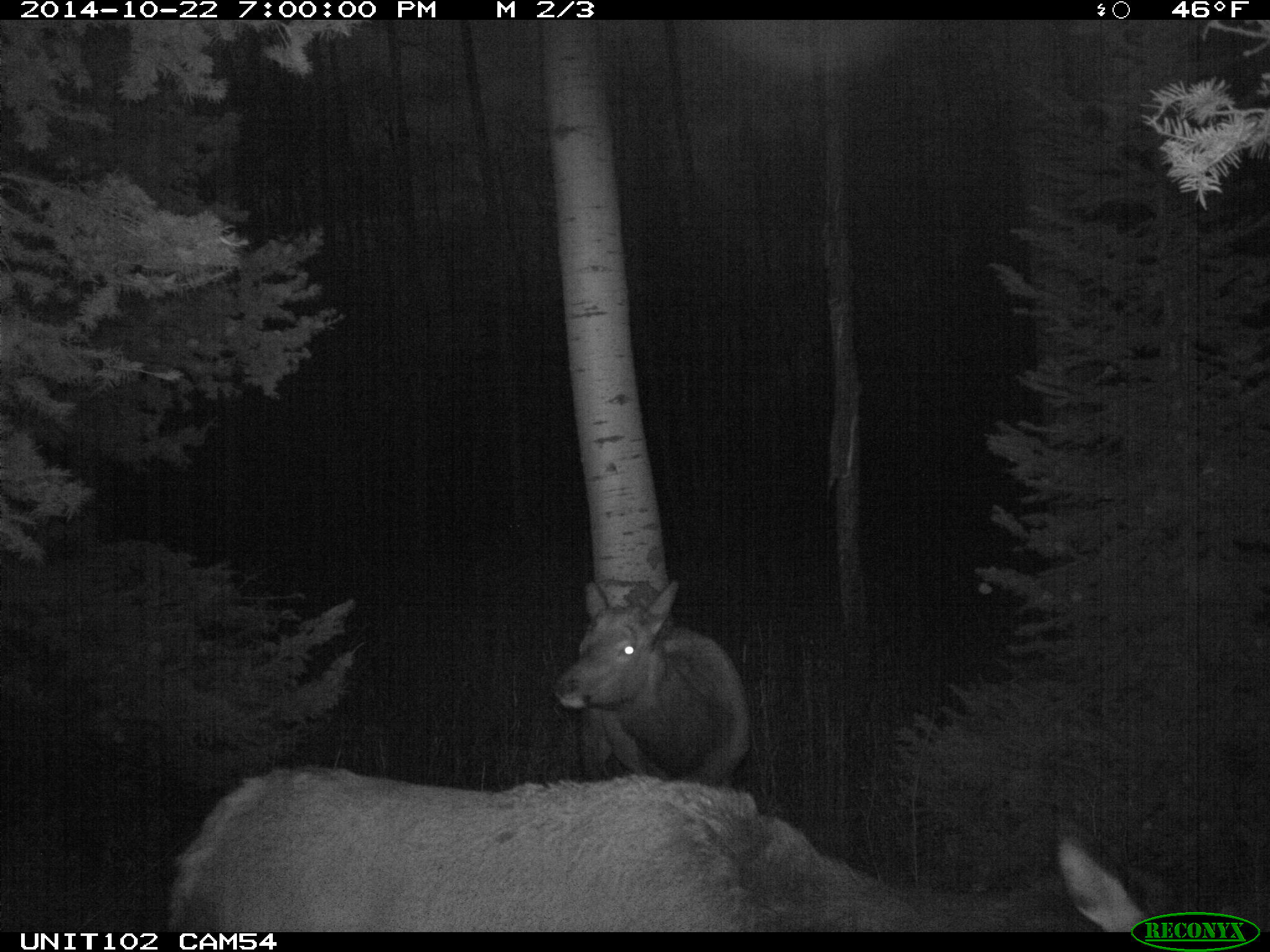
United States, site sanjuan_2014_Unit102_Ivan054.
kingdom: Animalia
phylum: Chordata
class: Mammalia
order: Artiodactyla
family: Cervidae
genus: Cervus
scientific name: Cervus elaphus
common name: red deer